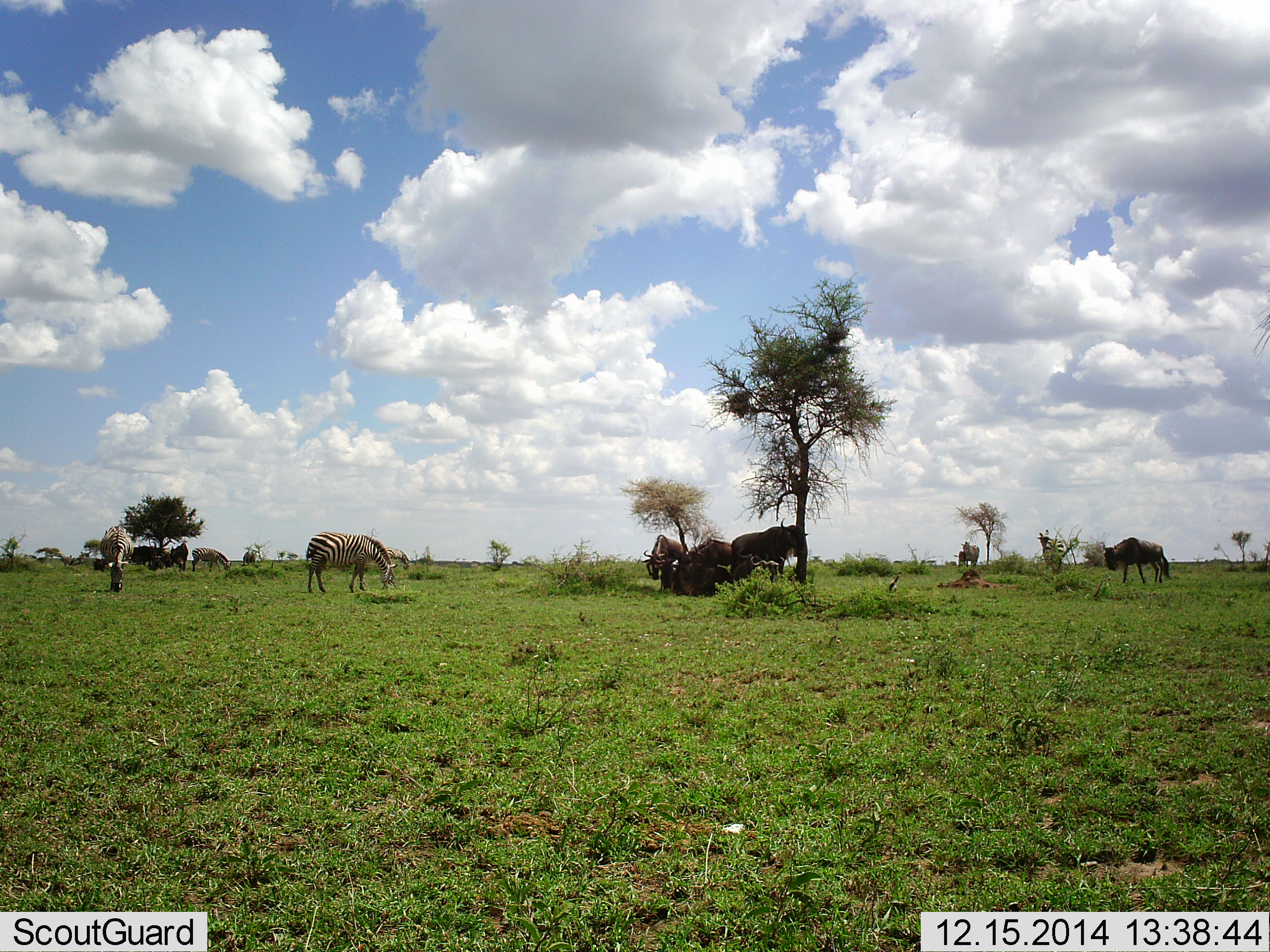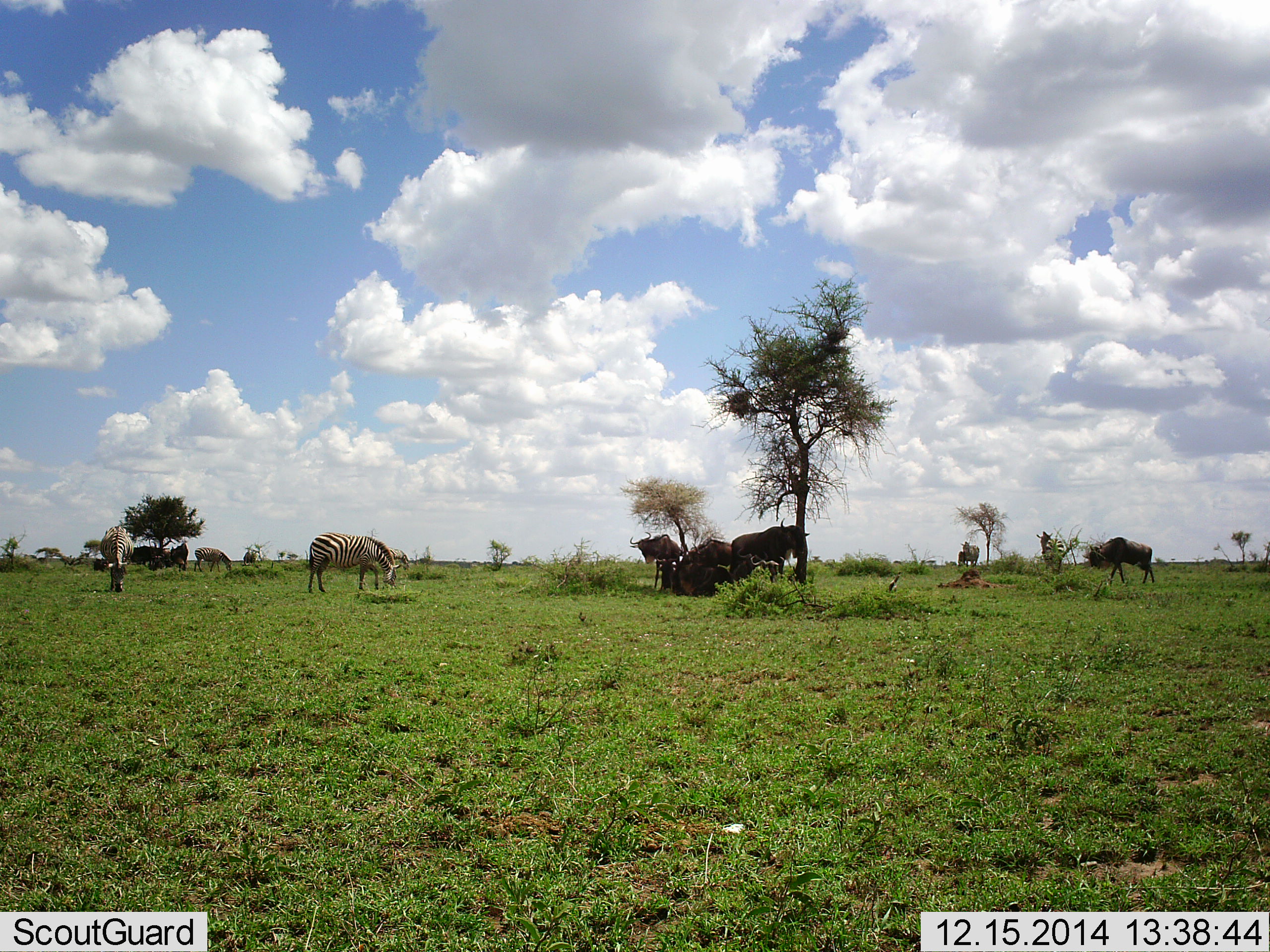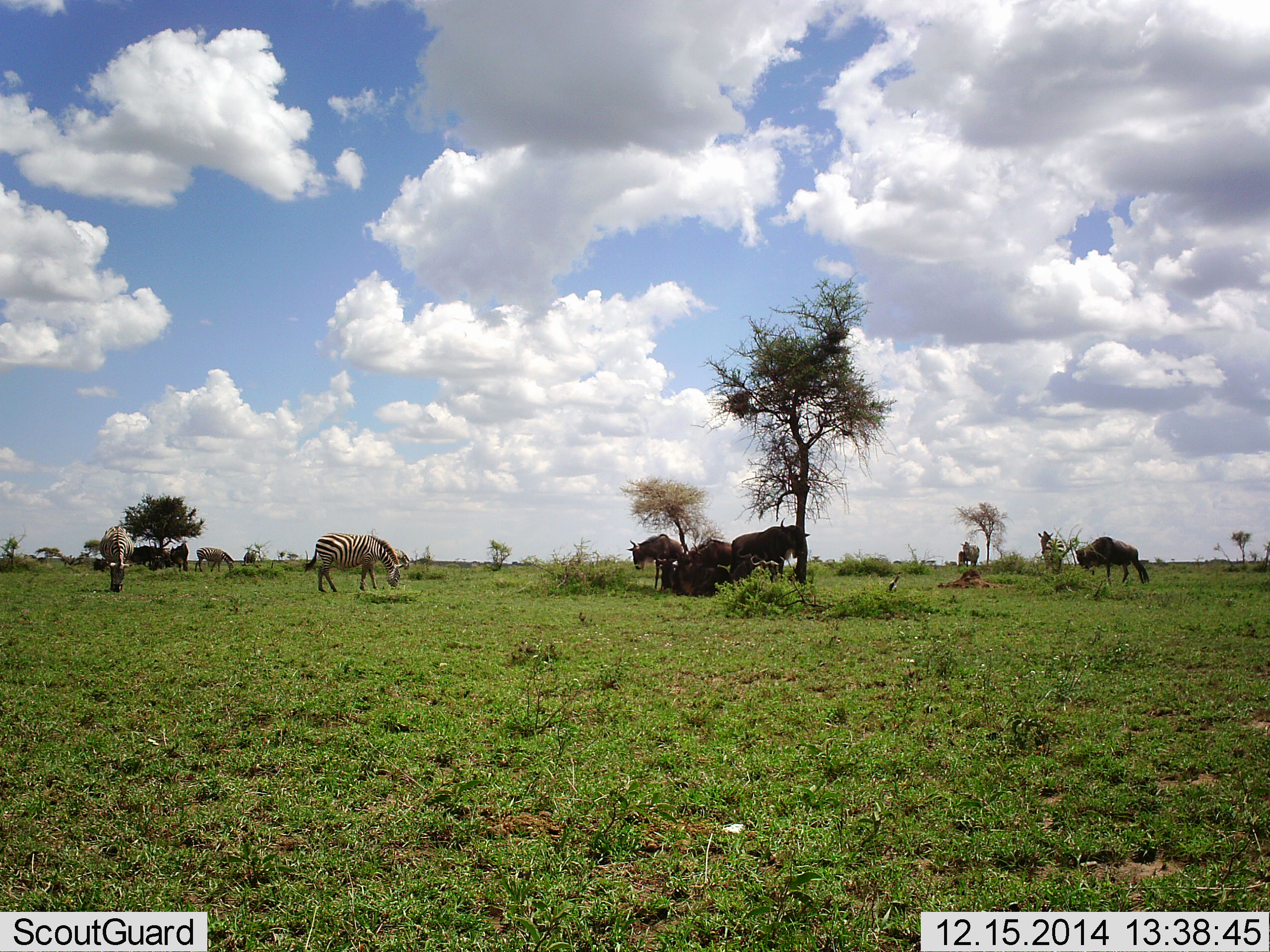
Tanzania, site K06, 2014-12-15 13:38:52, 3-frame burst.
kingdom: Animalia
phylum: Chordata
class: Mammalia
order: Artiodactyla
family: Bovidae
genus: Connochaetes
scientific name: Connochaetes taurinus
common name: blue wildebeest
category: wildebeest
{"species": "wildebeest (blue wildebeest) (Connochaetes taurinus)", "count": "7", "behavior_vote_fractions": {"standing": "50%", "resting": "80%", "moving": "20%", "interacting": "10%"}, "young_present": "0%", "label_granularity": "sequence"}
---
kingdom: Animalia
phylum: Chordata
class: Mammalia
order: Perissodactyla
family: Equidae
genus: Equus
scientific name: Equus quagga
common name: plains zebra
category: zebra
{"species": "zebra (plains zebra) (Equus quagga)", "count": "3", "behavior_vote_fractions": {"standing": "55%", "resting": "0%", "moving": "9%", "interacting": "9%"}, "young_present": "0%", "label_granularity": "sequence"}